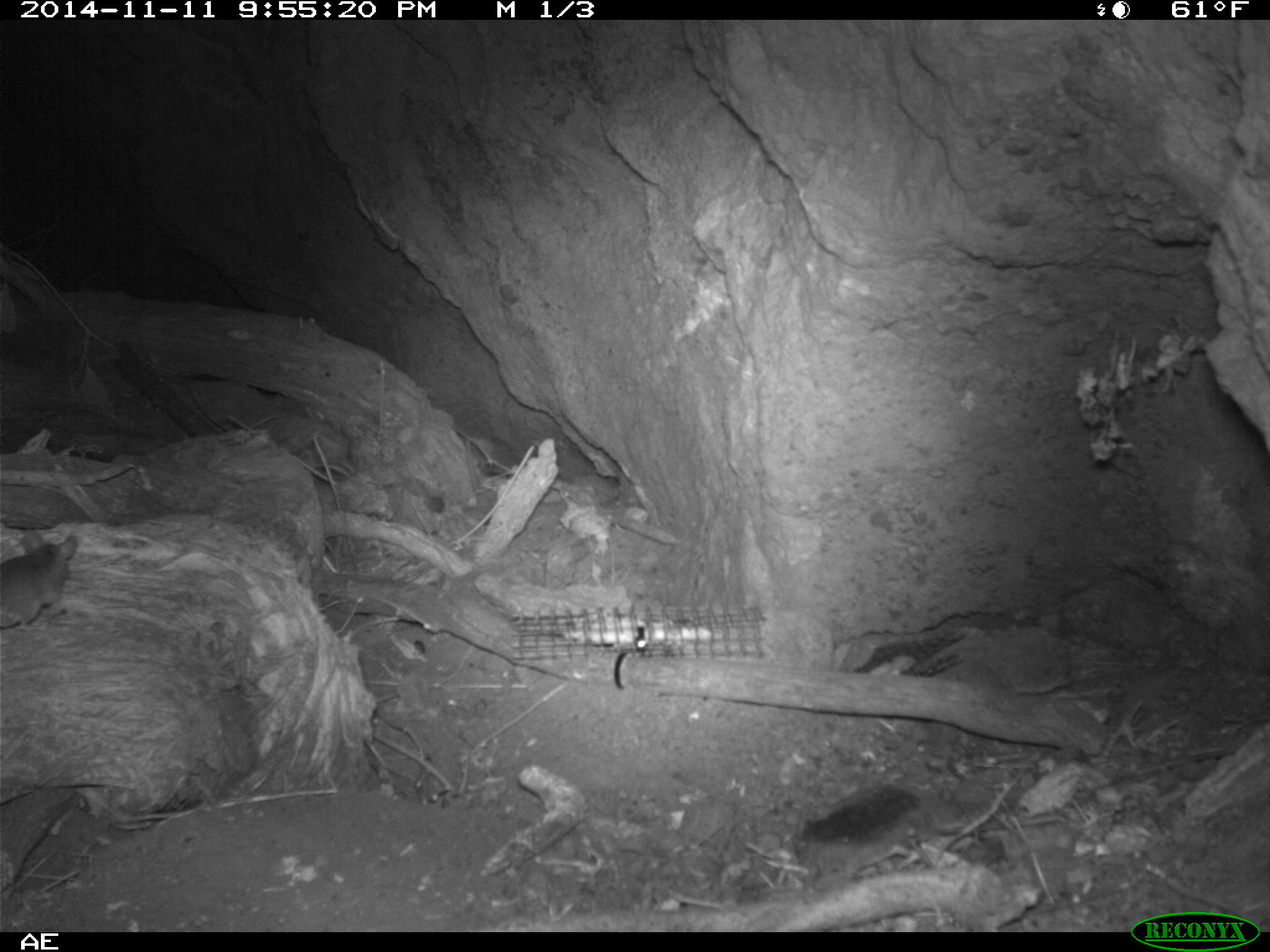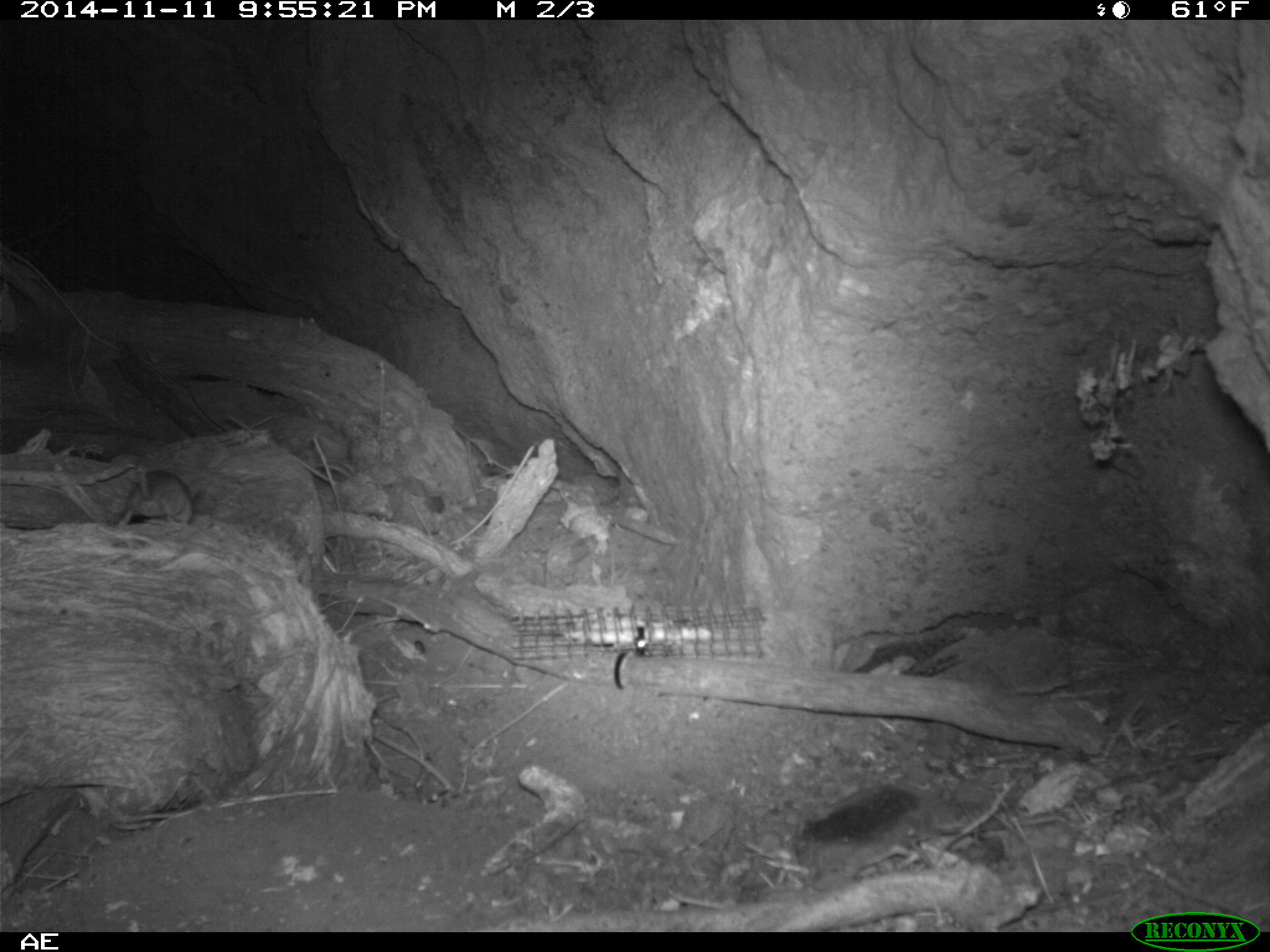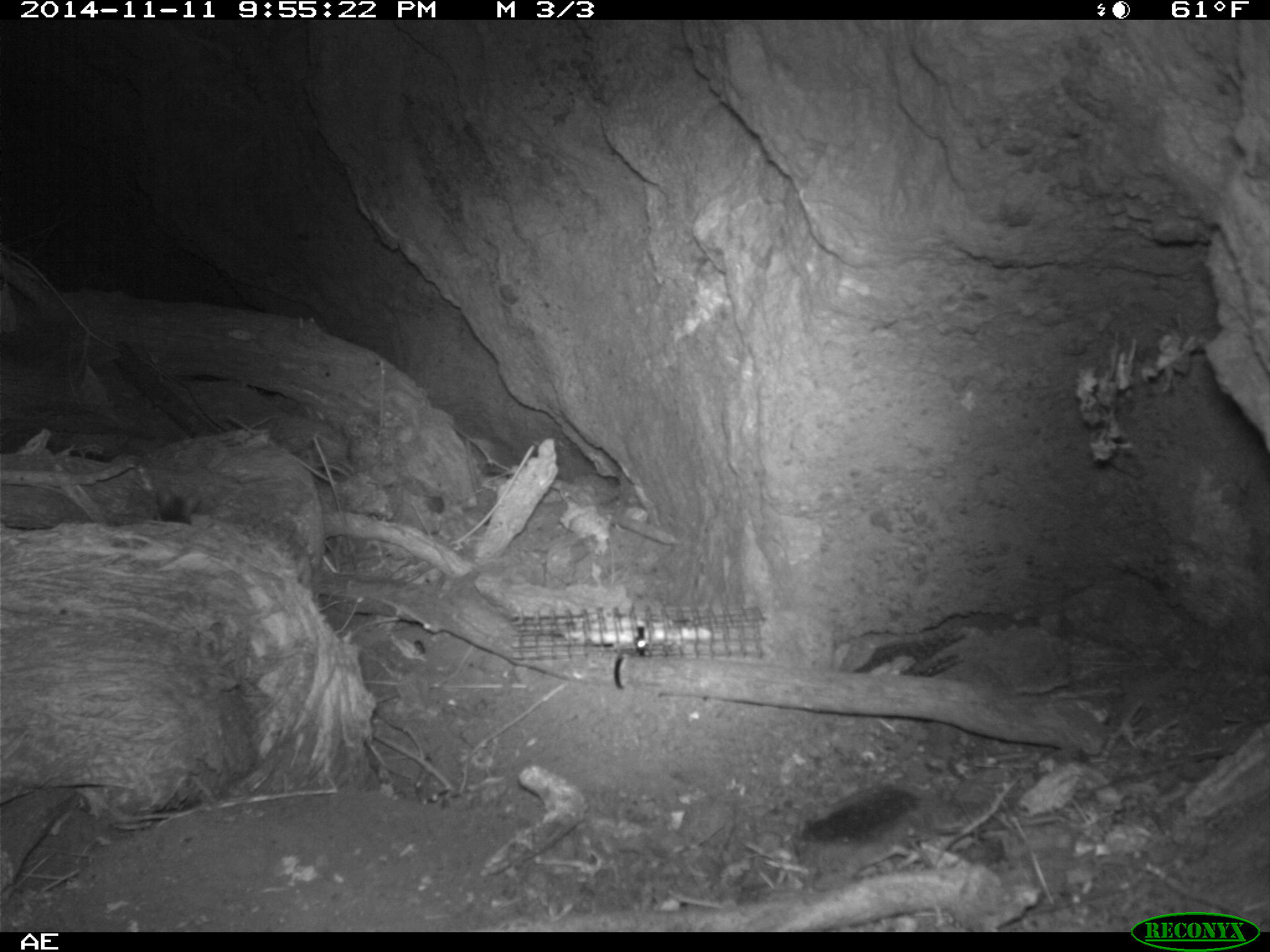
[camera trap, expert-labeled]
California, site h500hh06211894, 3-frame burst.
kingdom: Animalia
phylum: Chordata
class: Mammalia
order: Rodentia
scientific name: Rodentia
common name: rodent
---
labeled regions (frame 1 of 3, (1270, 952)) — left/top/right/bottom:
rodent: 0/532/78/631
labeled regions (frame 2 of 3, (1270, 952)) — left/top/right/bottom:
rodent: 116/463/191/526